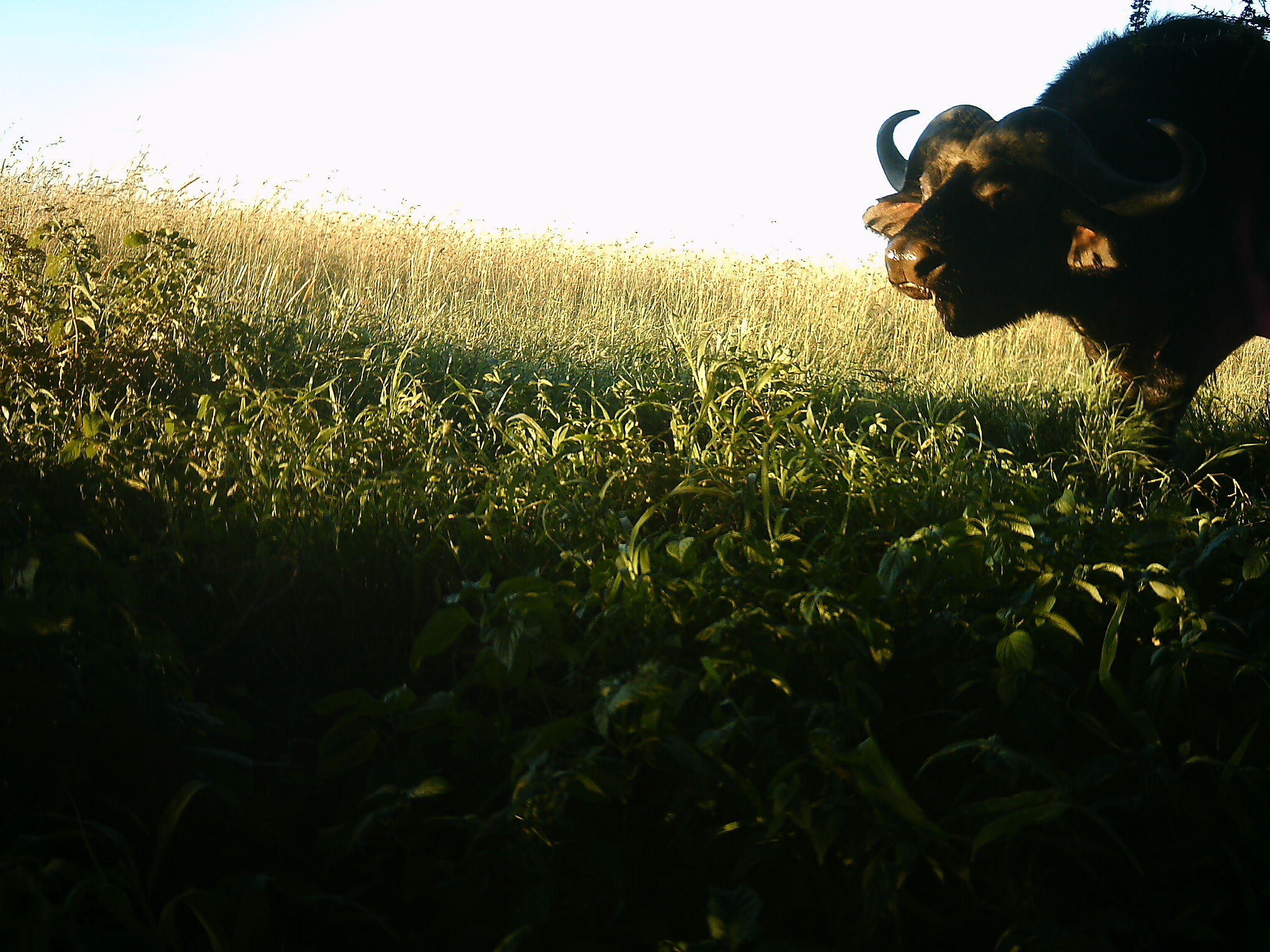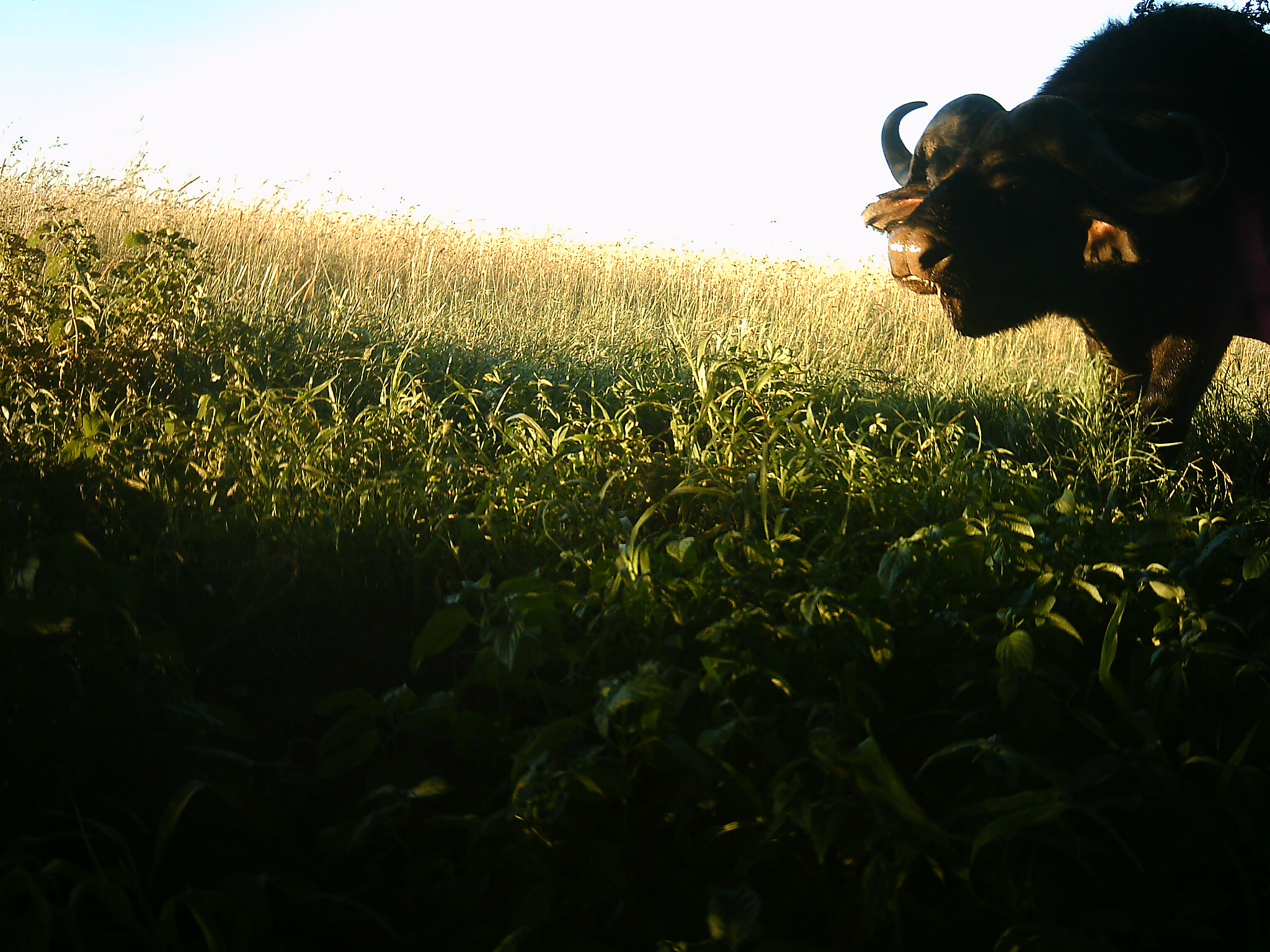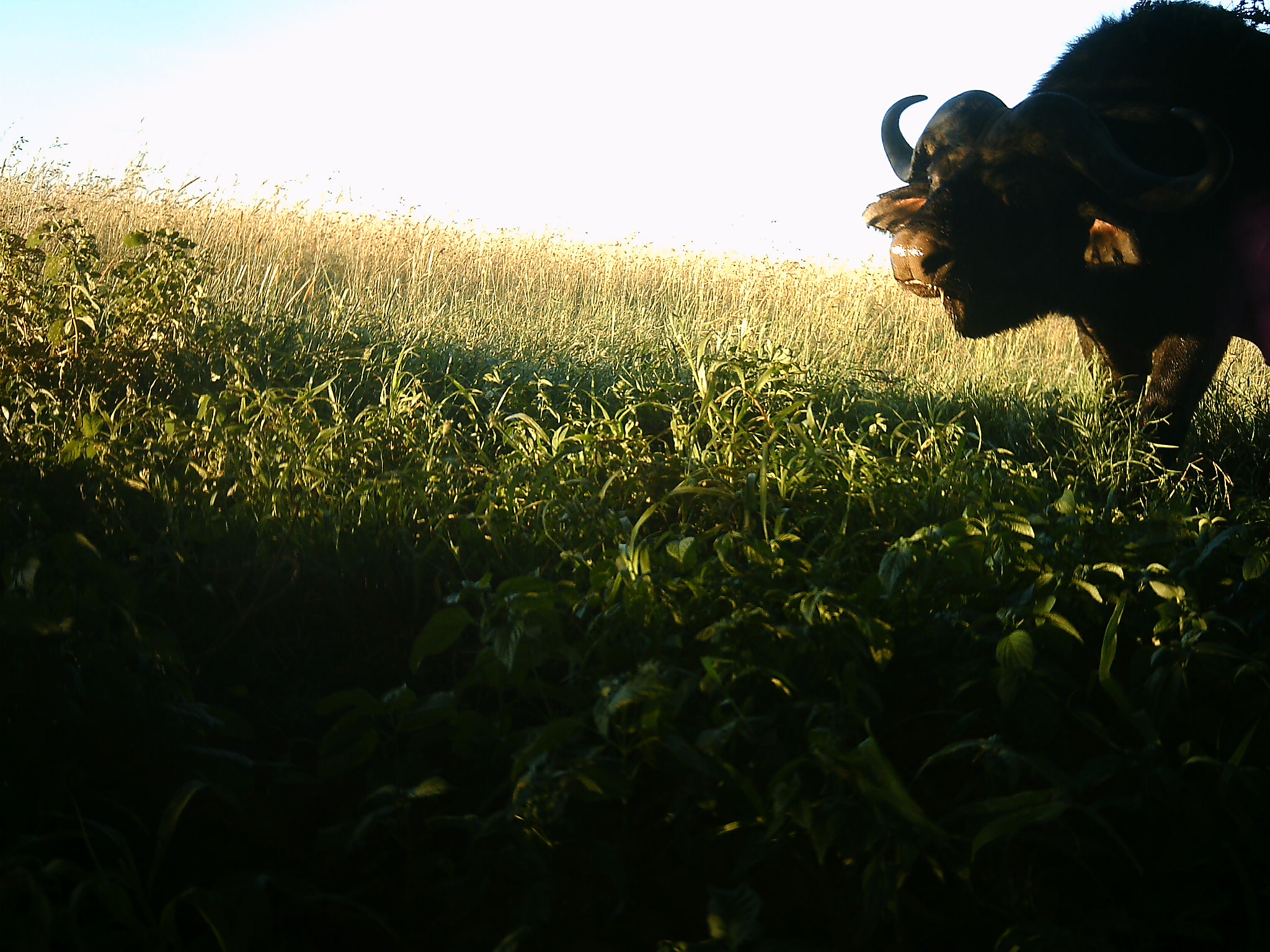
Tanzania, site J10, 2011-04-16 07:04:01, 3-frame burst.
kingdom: Animalia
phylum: Chordata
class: Mammalia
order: Artiodactyla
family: Bovidae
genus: Syncerus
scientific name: Syncerus caffer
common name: cape buffalo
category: buffalo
Buffalo (cape buffalo) (Syncerus caffer), count 1. Behavior (volunteer vote fractions): standing 83%, resting 0%, moving 0%, interacting 0%. Young present (vote fraction): 0%. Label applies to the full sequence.